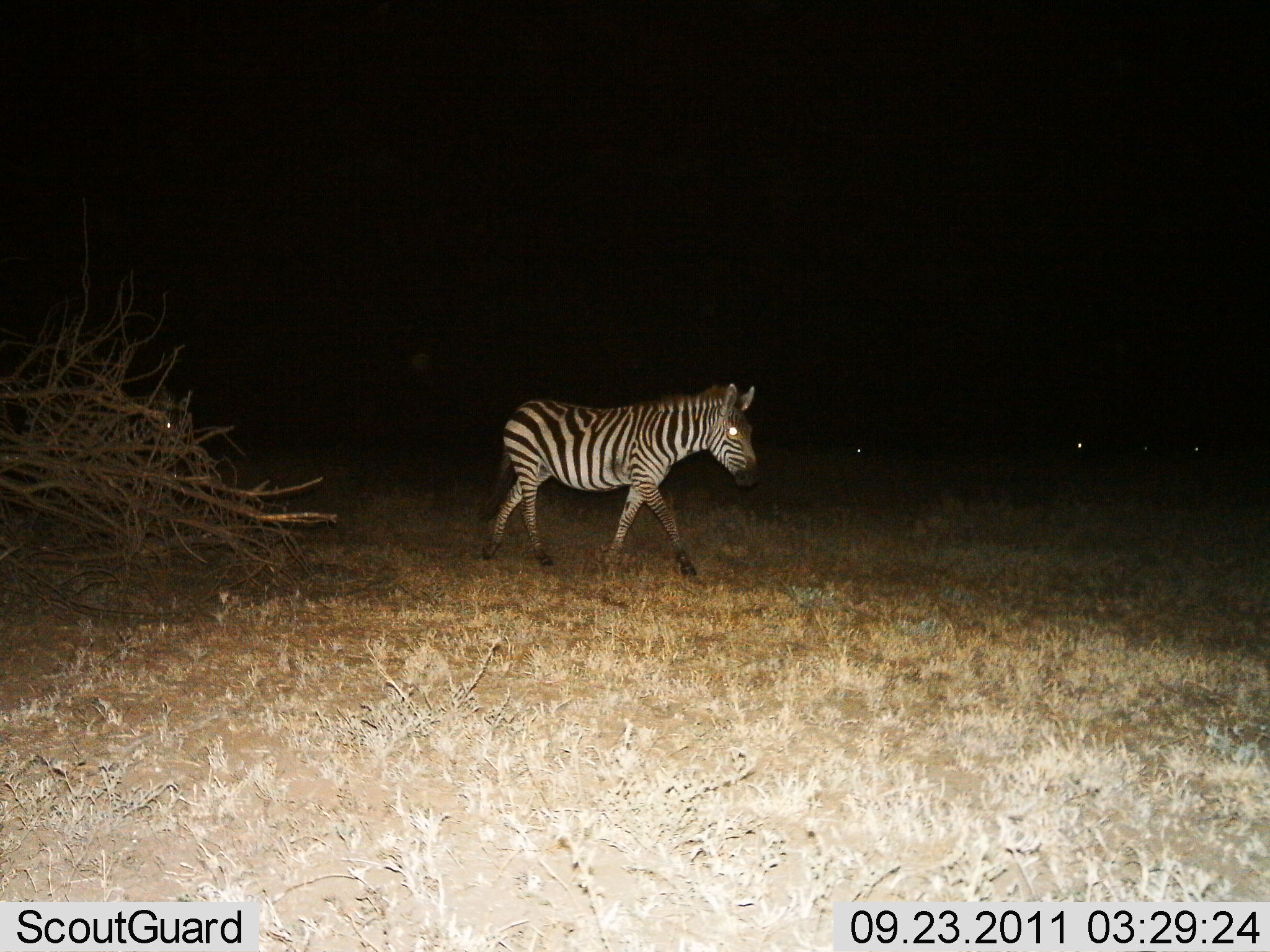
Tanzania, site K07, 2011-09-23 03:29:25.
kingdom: Animalia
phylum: Chordata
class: Mammalia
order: Perissodactyla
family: Equidae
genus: Equus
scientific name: Equus quagga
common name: plains zebra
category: zebra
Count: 1.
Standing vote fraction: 13%.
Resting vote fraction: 0%.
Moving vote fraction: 93%.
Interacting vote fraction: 0%.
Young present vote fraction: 0%.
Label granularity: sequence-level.